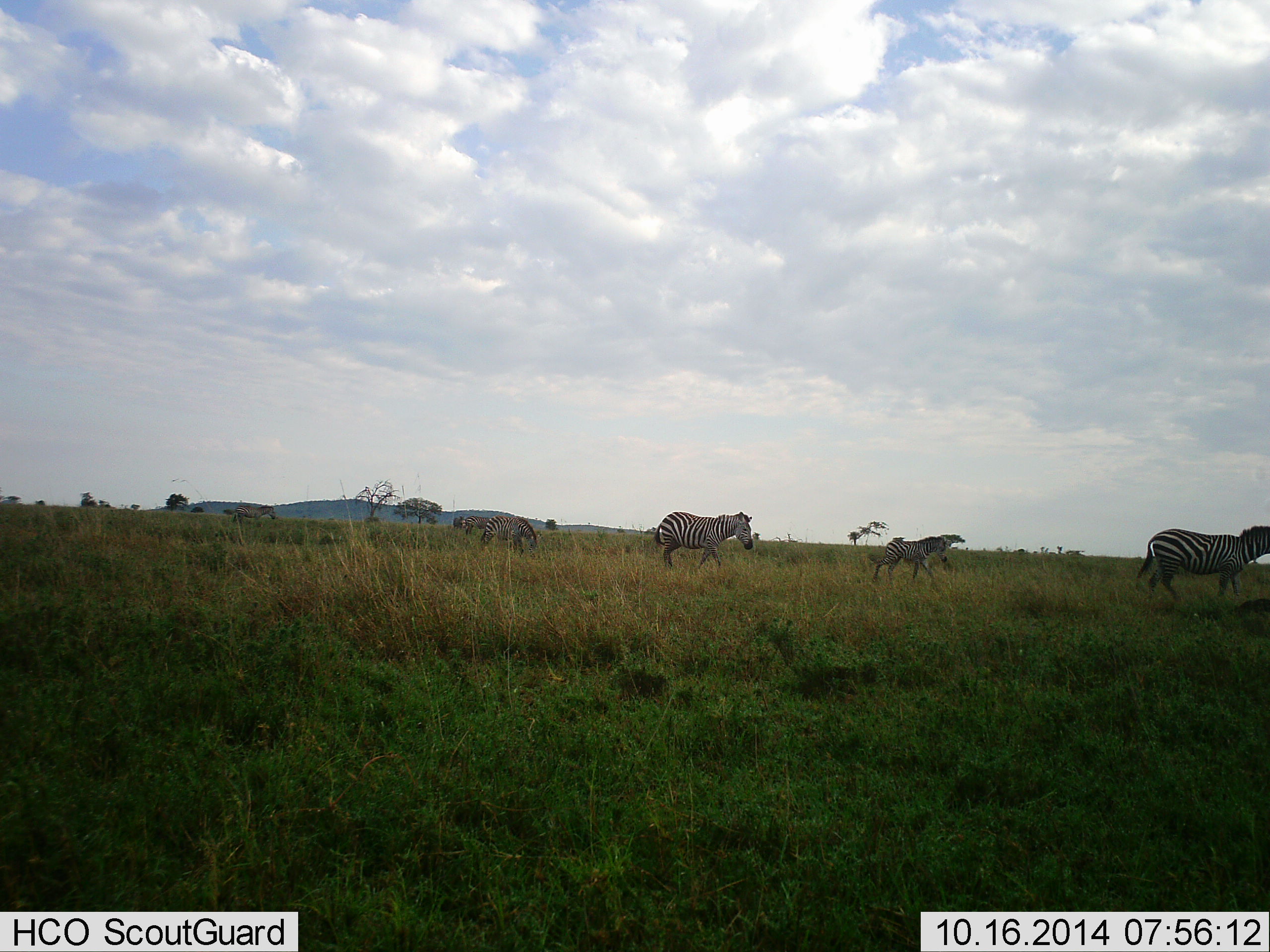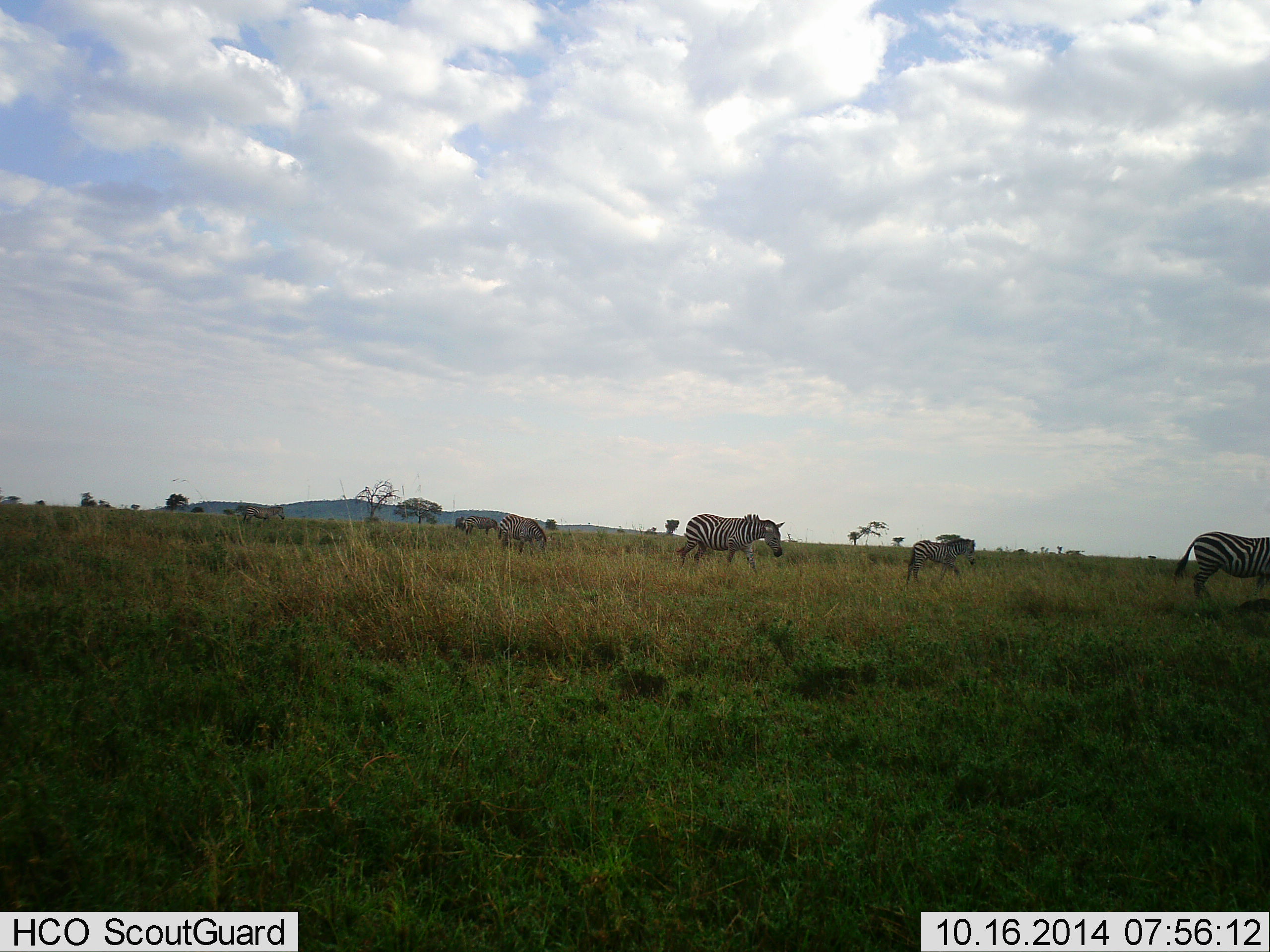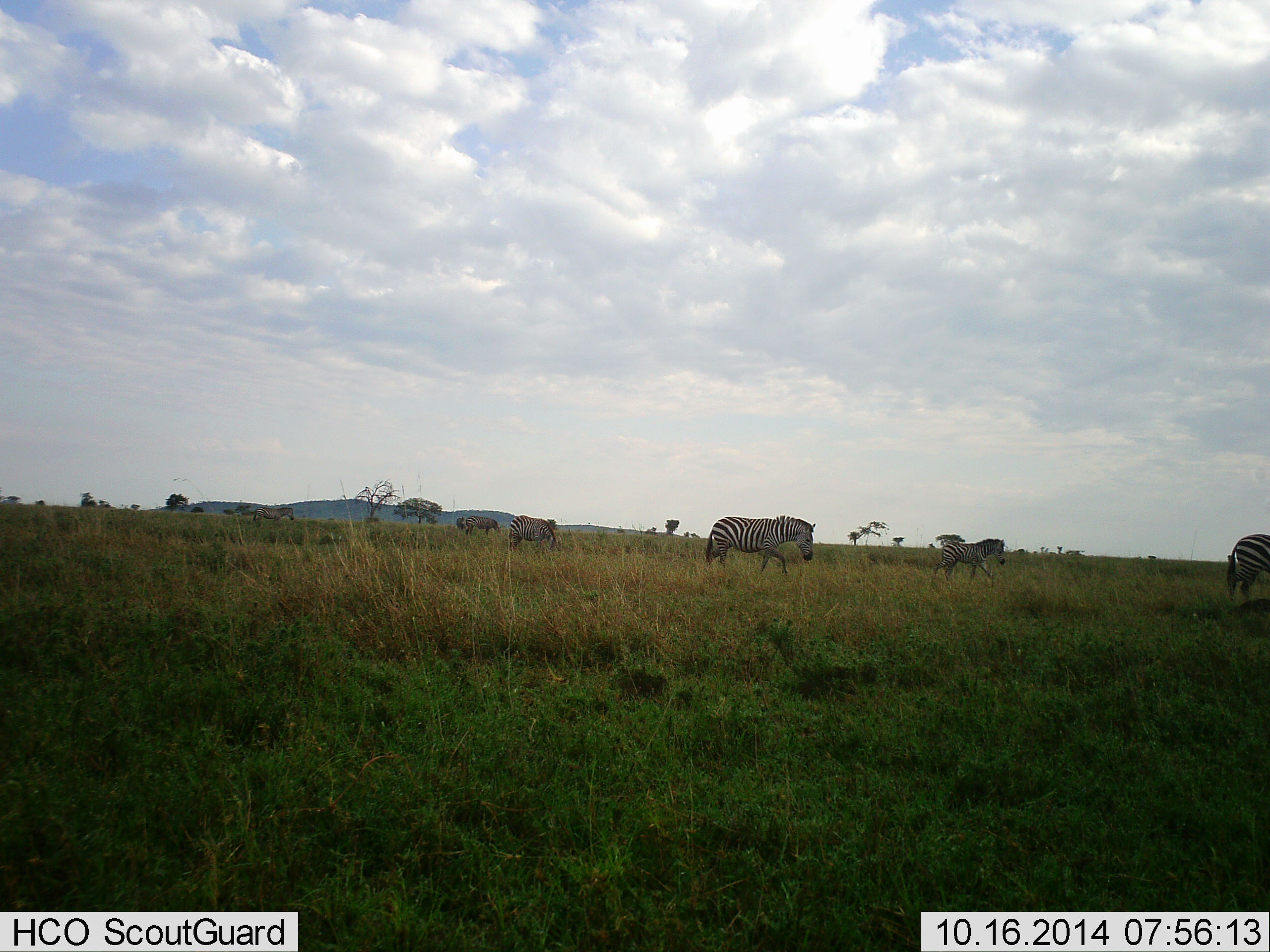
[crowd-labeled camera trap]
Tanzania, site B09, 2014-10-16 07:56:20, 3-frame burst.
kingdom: Animalia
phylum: Chordata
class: Mammalia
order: Perissodactyla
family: Equidae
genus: Equus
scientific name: Equus quagga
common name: plains zebra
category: zebra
Zebra (plains zebra) (Equus quagga), count 6. Behavior (volunteer vote fractions): standing 10%, resting 0%, moving 100%, interacting 0%. Young present (vote fraction): 0%. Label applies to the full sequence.